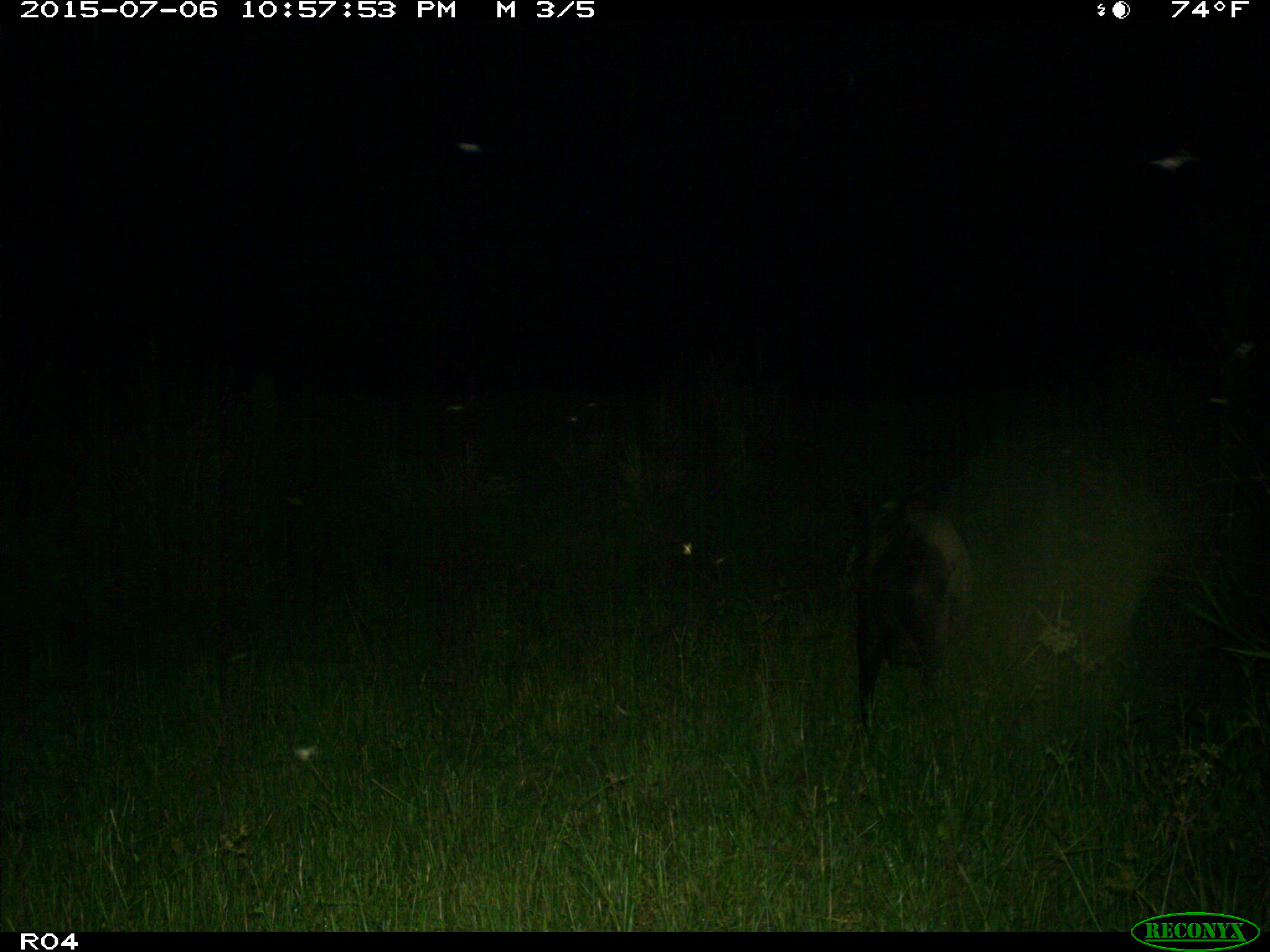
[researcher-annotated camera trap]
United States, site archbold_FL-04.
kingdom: Animalia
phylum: Chordata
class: Mammalia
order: Artiodactyla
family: Suidae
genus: Sus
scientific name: Sus scrofa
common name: wild boar